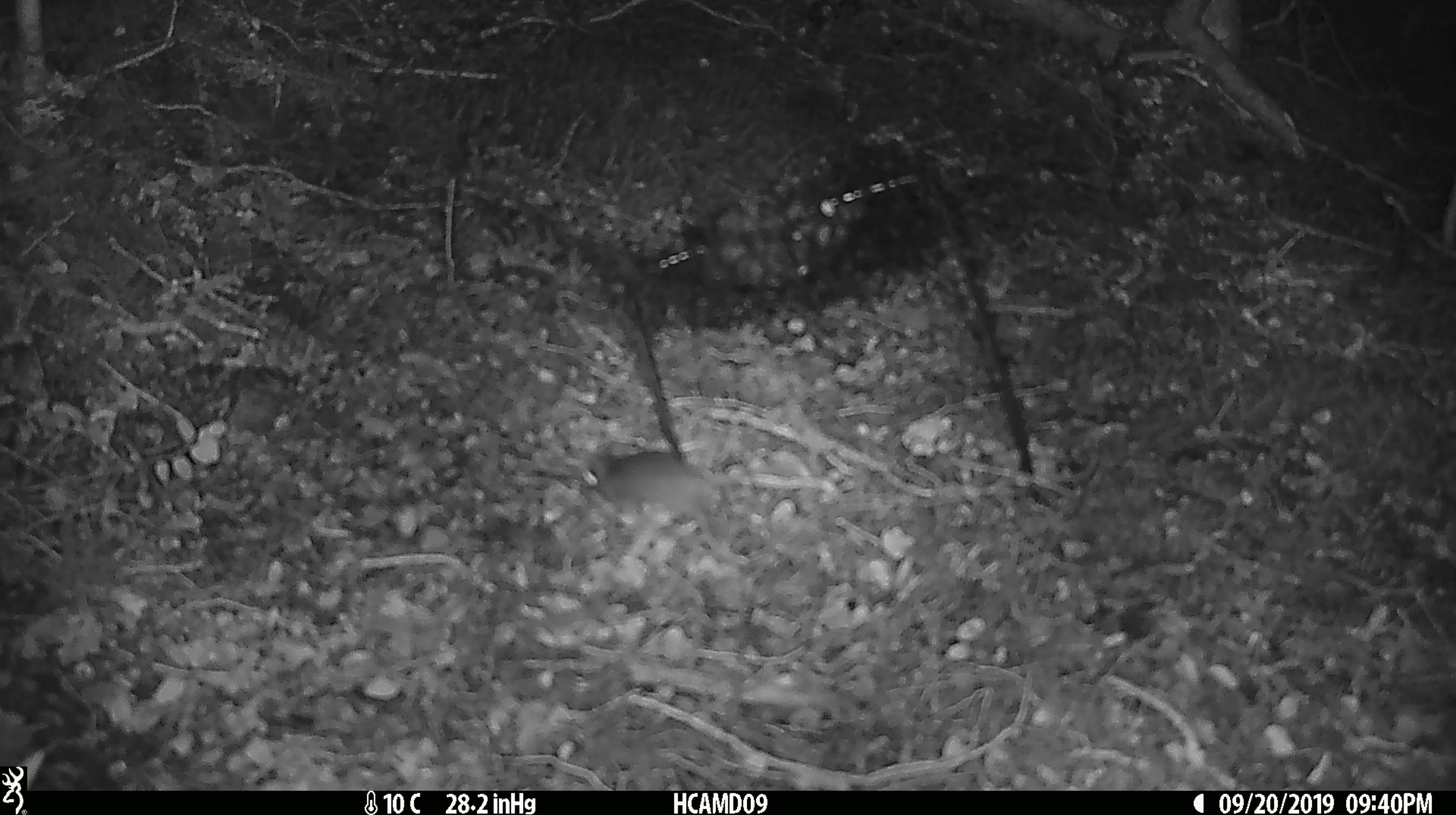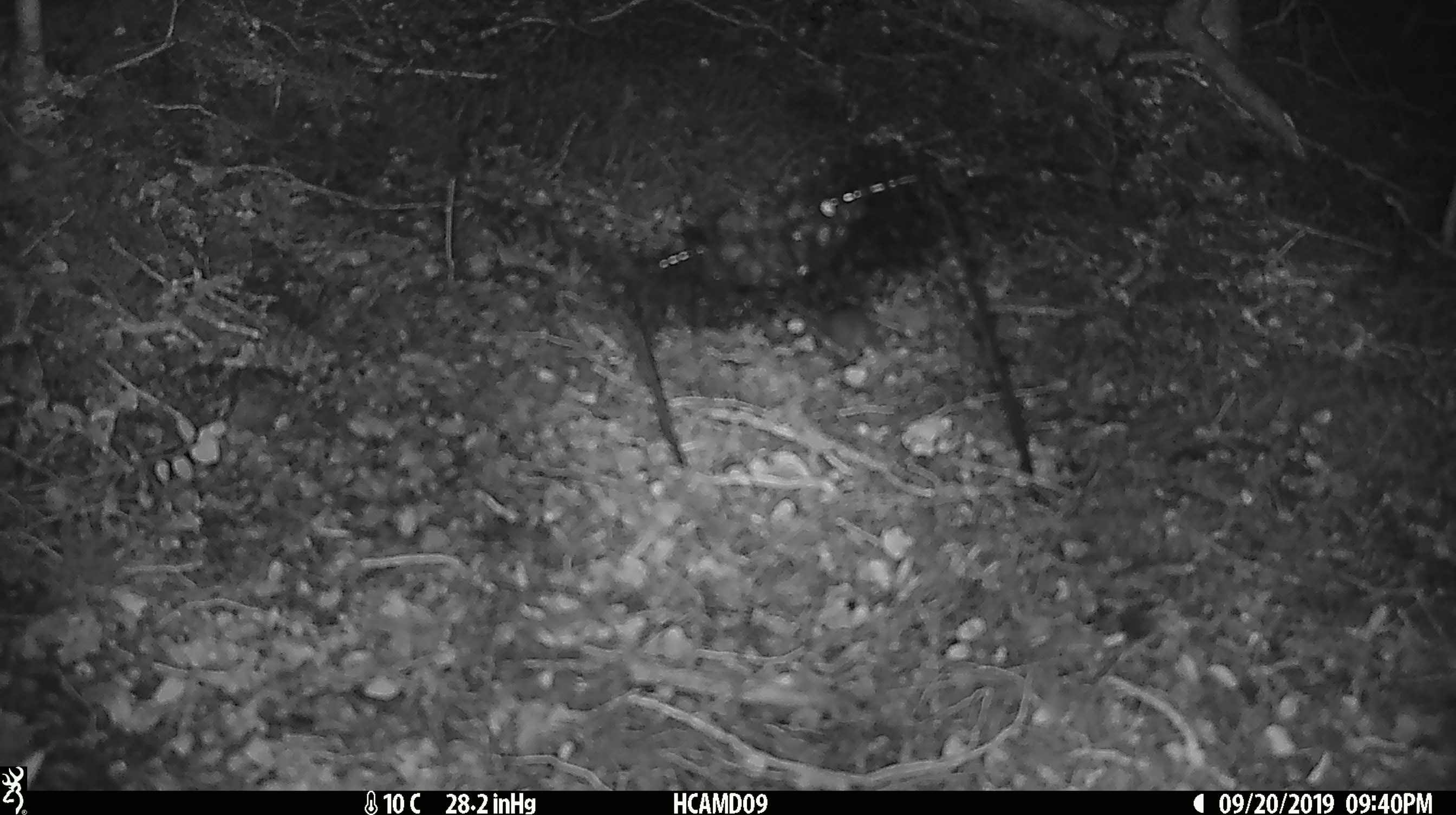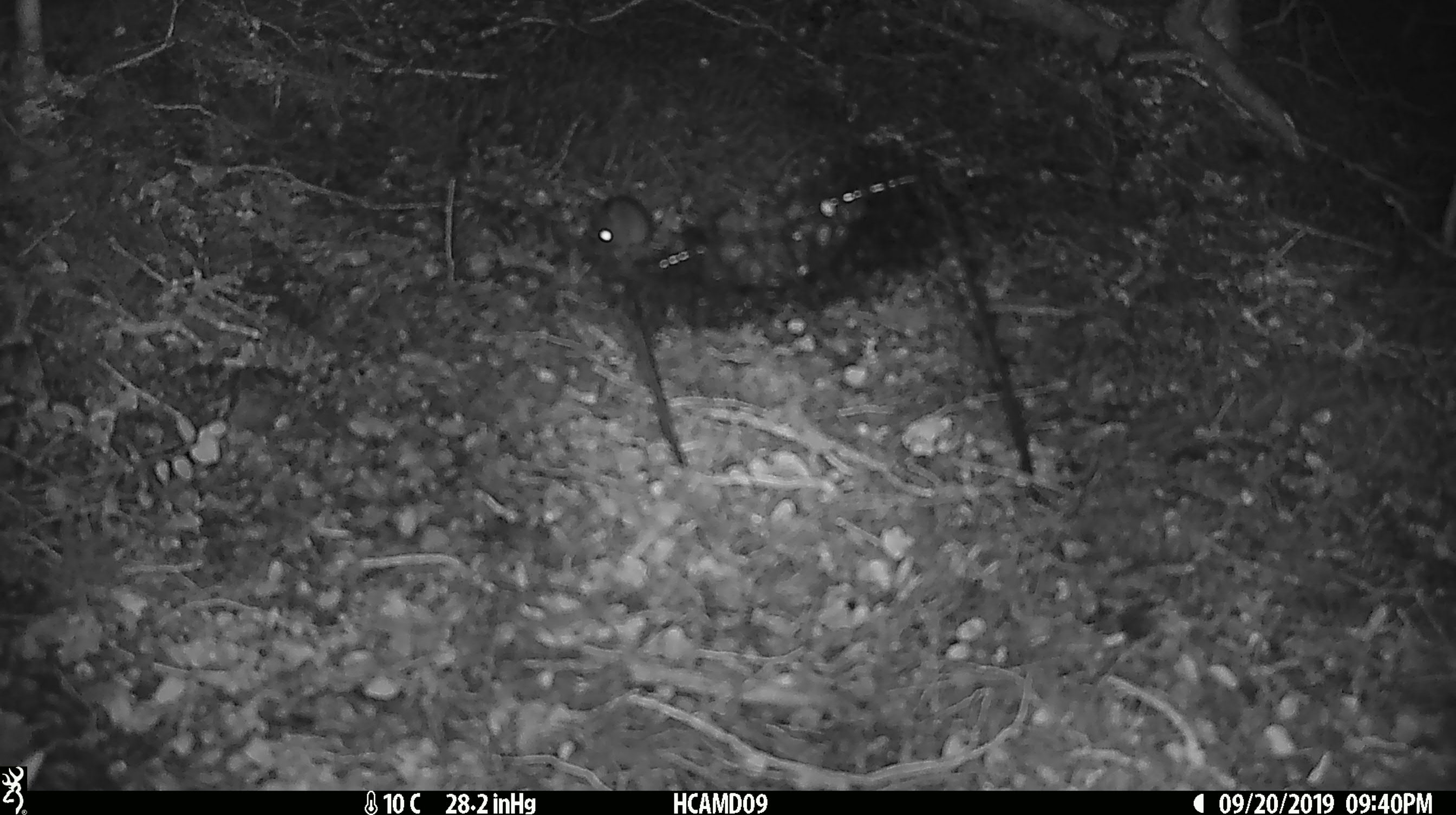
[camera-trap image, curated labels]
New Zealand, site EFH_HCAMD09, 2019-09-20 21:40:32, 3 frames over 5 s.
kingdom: Animalia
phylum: Chordata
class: Mammalia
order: Rodentia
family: Muridae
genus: Mus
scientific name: Mus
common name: mouse